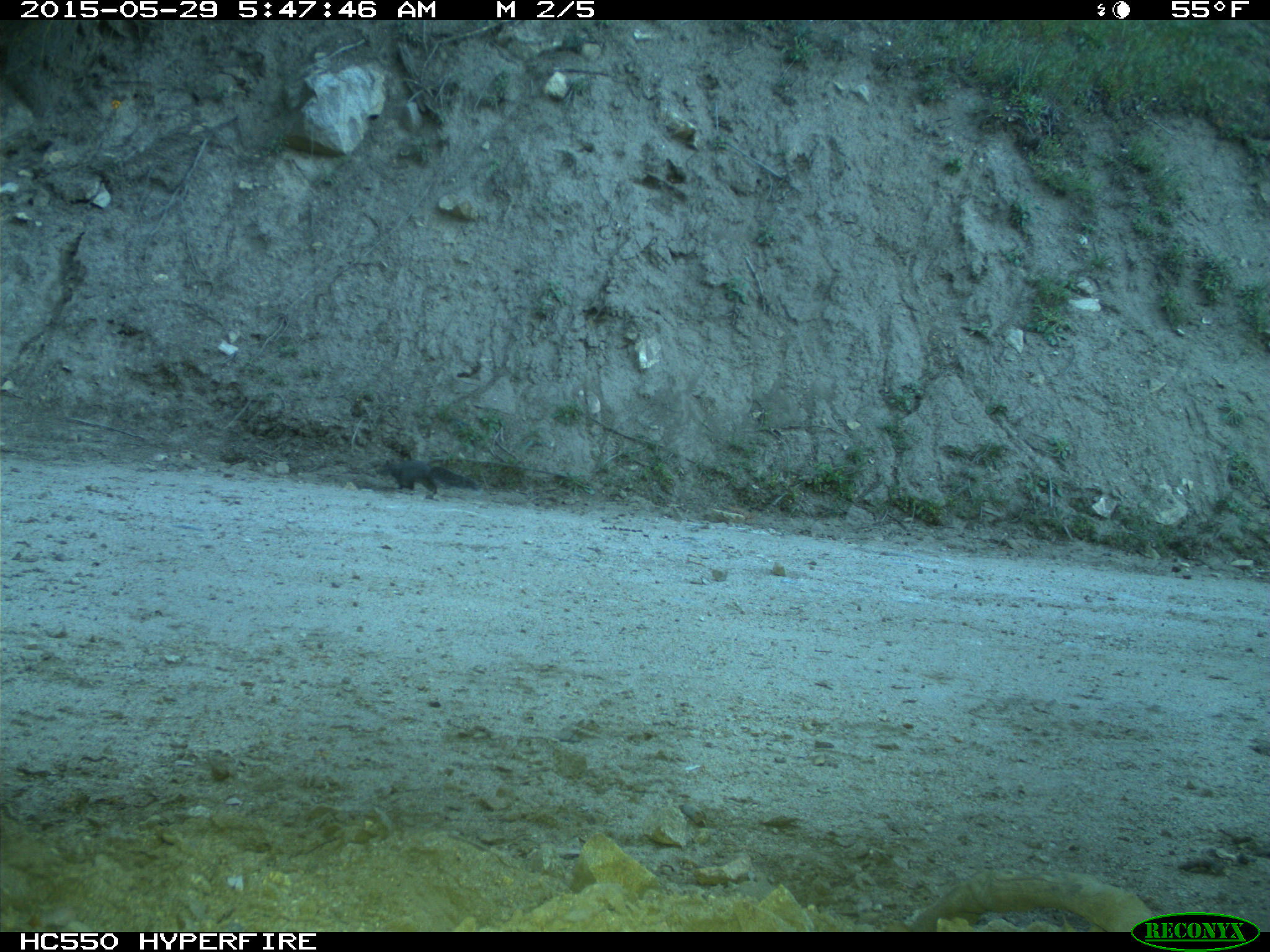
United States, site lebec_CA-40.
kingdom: Animalia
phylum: Chordata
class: Mammalia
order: Rodentia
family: Sciuridae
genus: Sciurus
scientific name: Sciurus carolinensis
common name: eastern gray squirrel